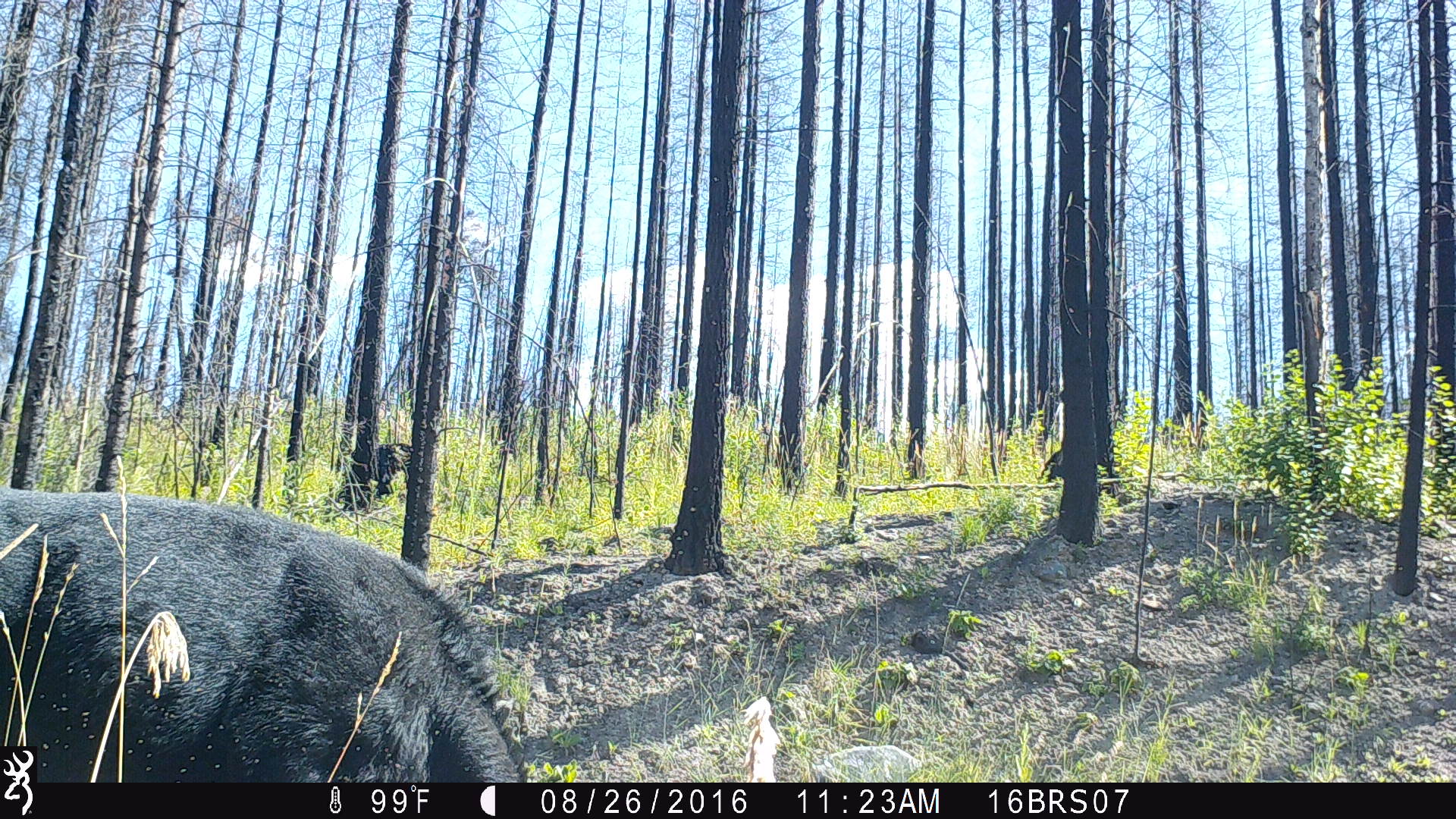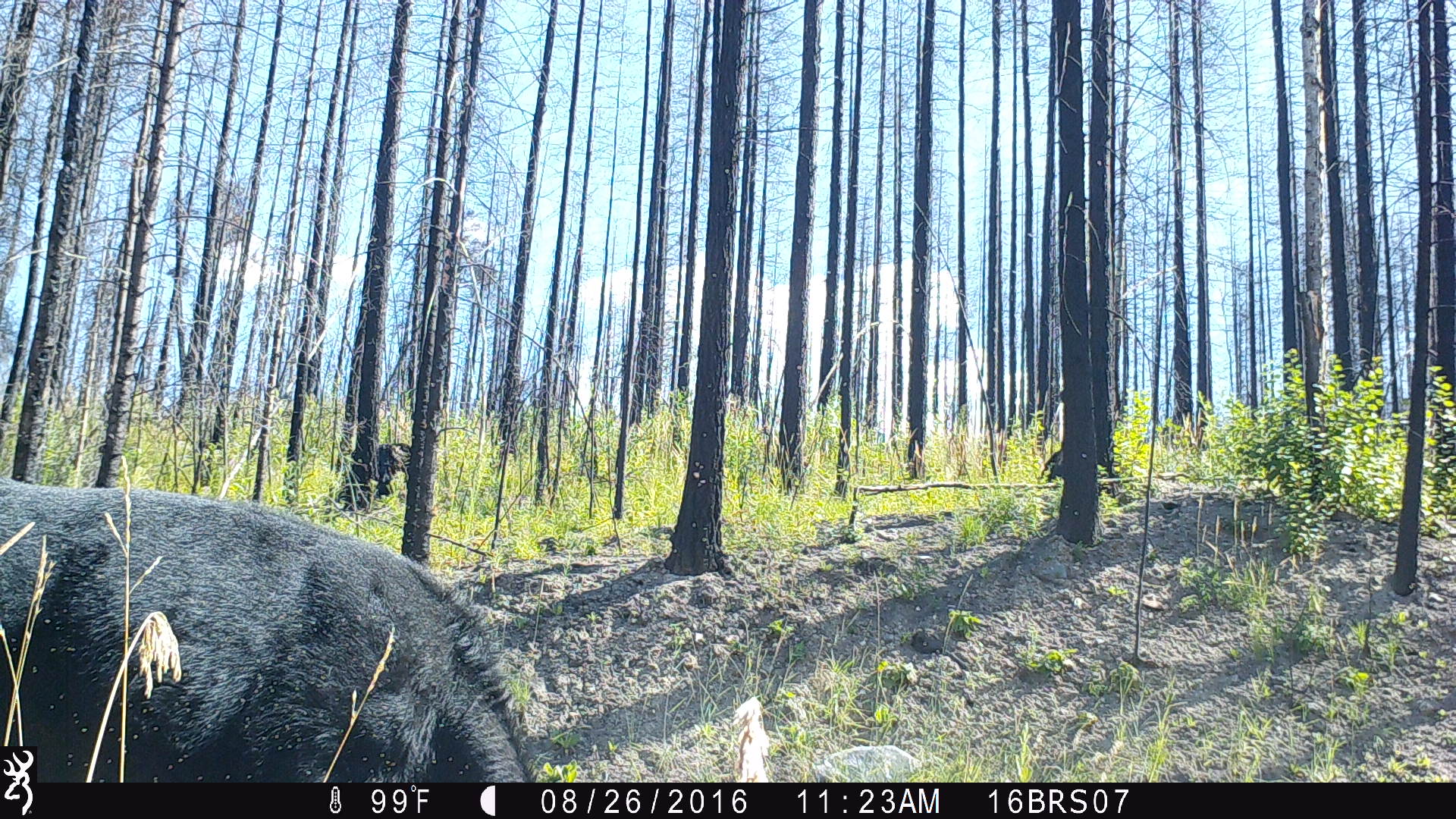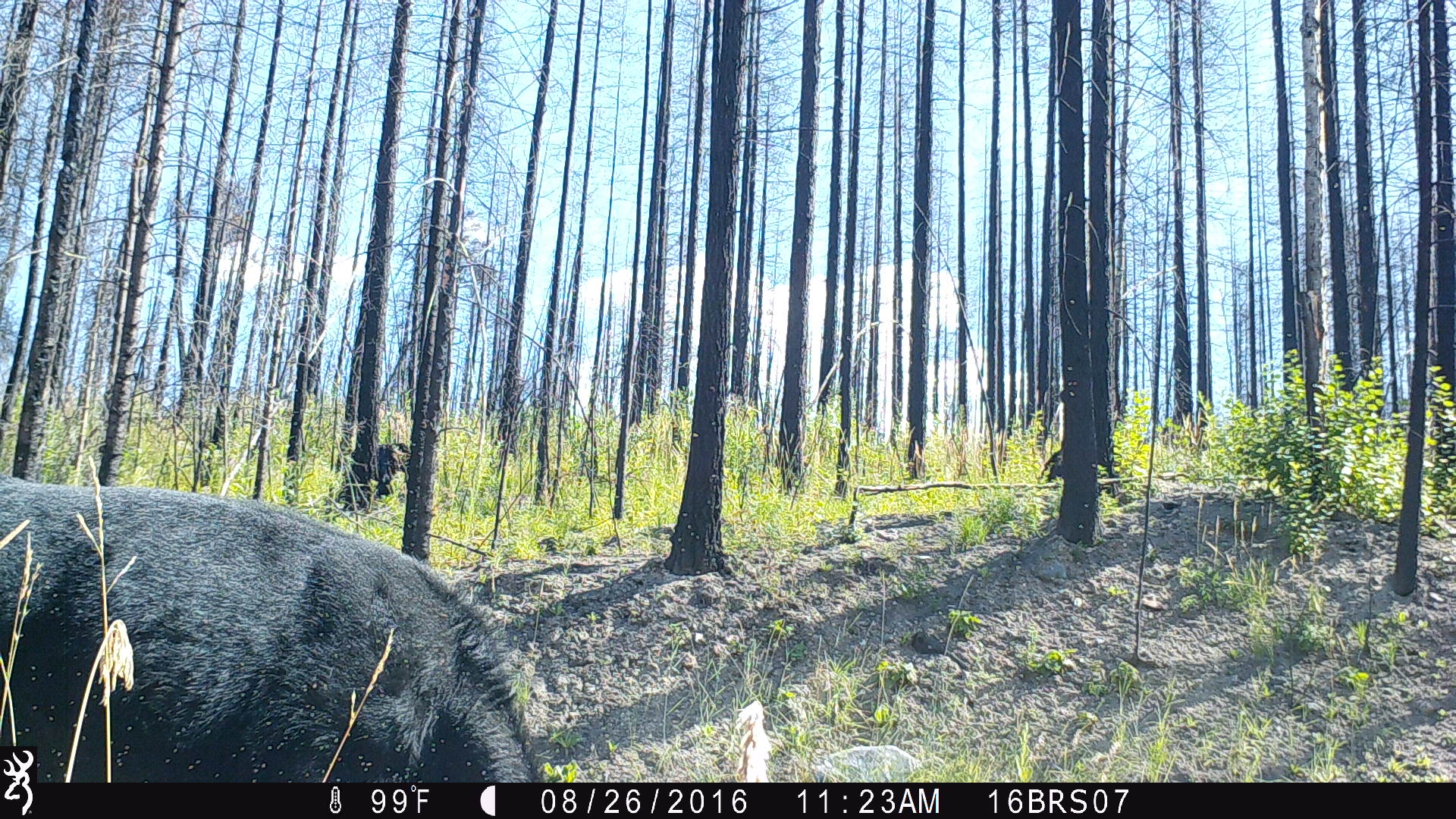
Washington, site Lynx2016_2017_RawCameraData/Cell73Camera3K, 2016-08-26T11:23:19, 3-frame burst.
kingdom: Animalia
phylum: Chordata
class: Mammalia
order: Artiodactyla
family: Bovidae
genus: Bos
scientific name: Bos taurus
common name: domestic cattle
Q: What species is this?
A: Domestic cattle (Bos taurus).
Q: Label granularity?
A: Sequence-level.